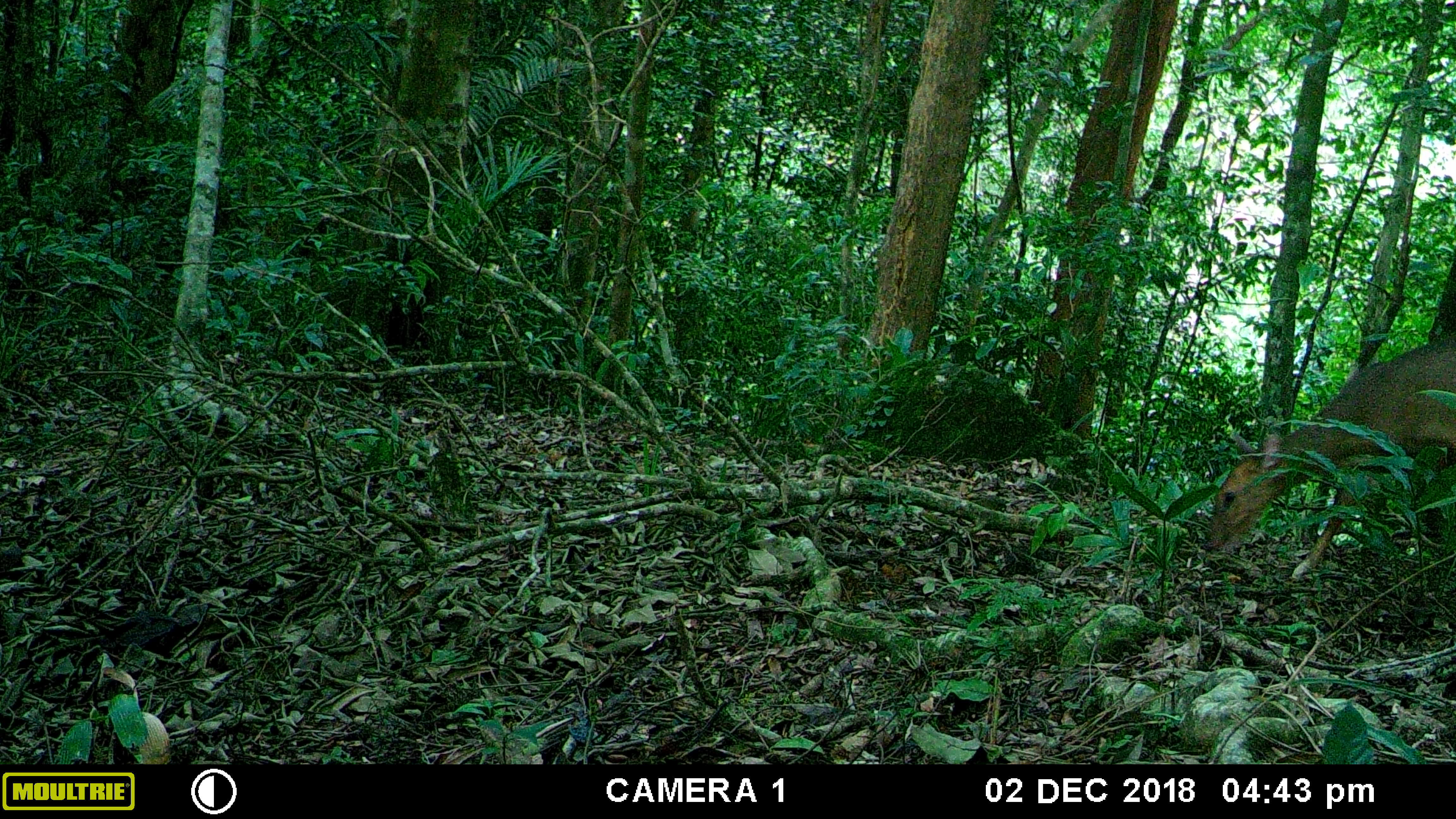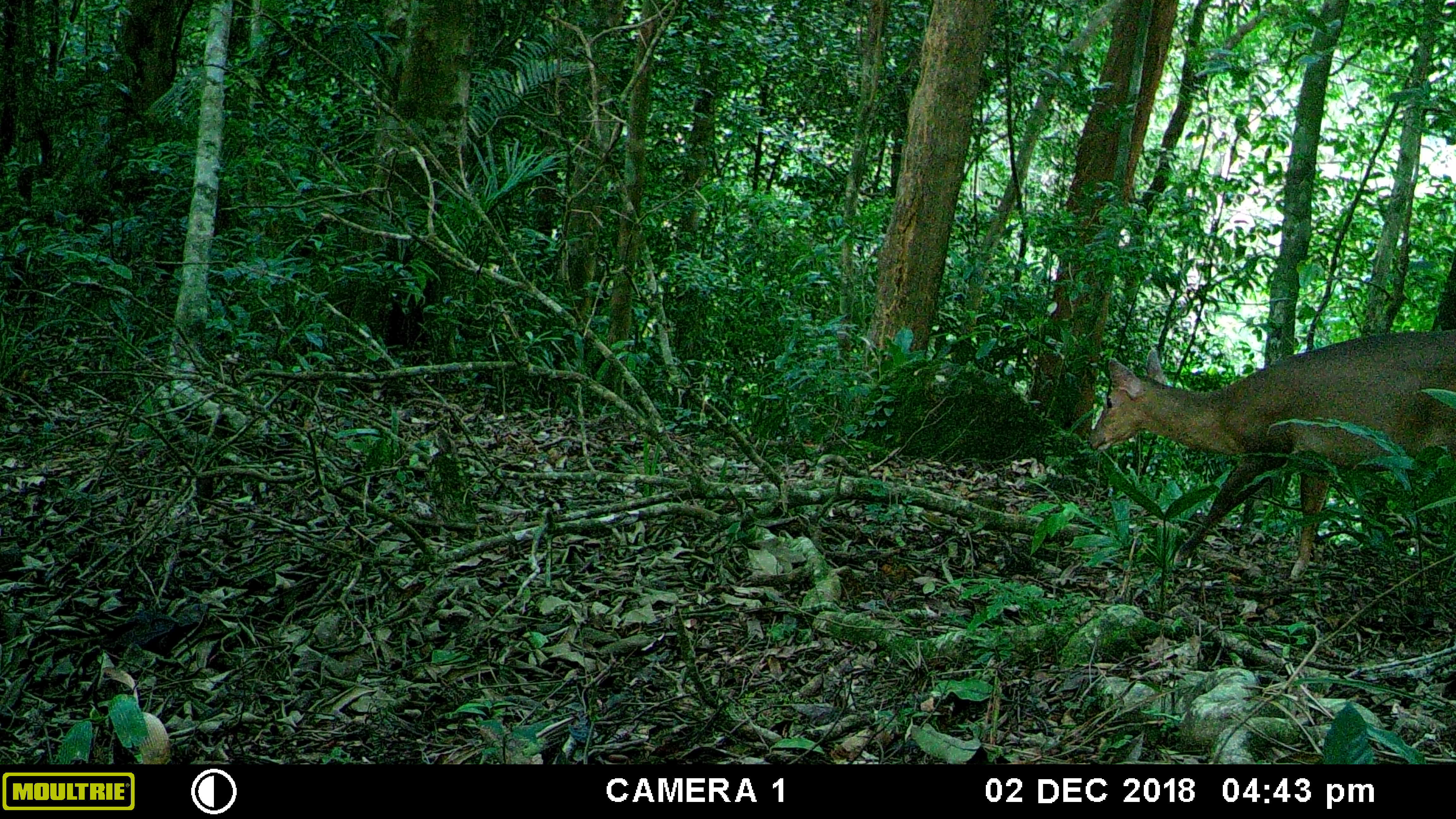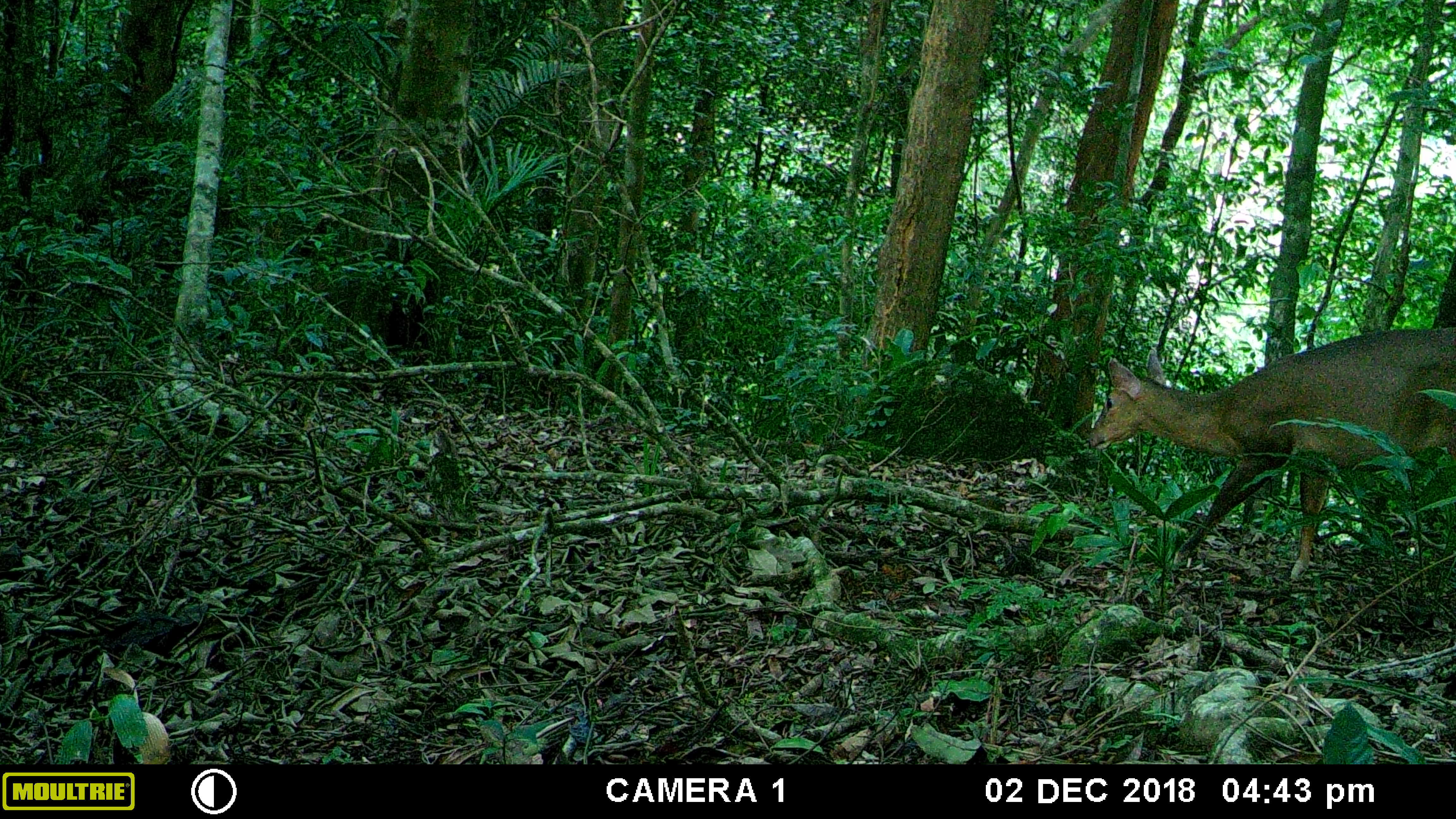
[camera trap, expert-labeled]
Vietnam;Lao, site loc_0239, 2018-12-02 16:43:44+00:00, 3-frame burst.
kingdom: Animalia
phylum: Chordata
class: Mammalia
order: Artiodactyla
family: Cervidae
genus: Muntiacus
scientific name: Muntiacus vuquangensis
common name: large-antlered muntjac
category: large antlered muntjac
Large antlered muntjac (large-antlered muntjac) (Muntiacus vuquangensis). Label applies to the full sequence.